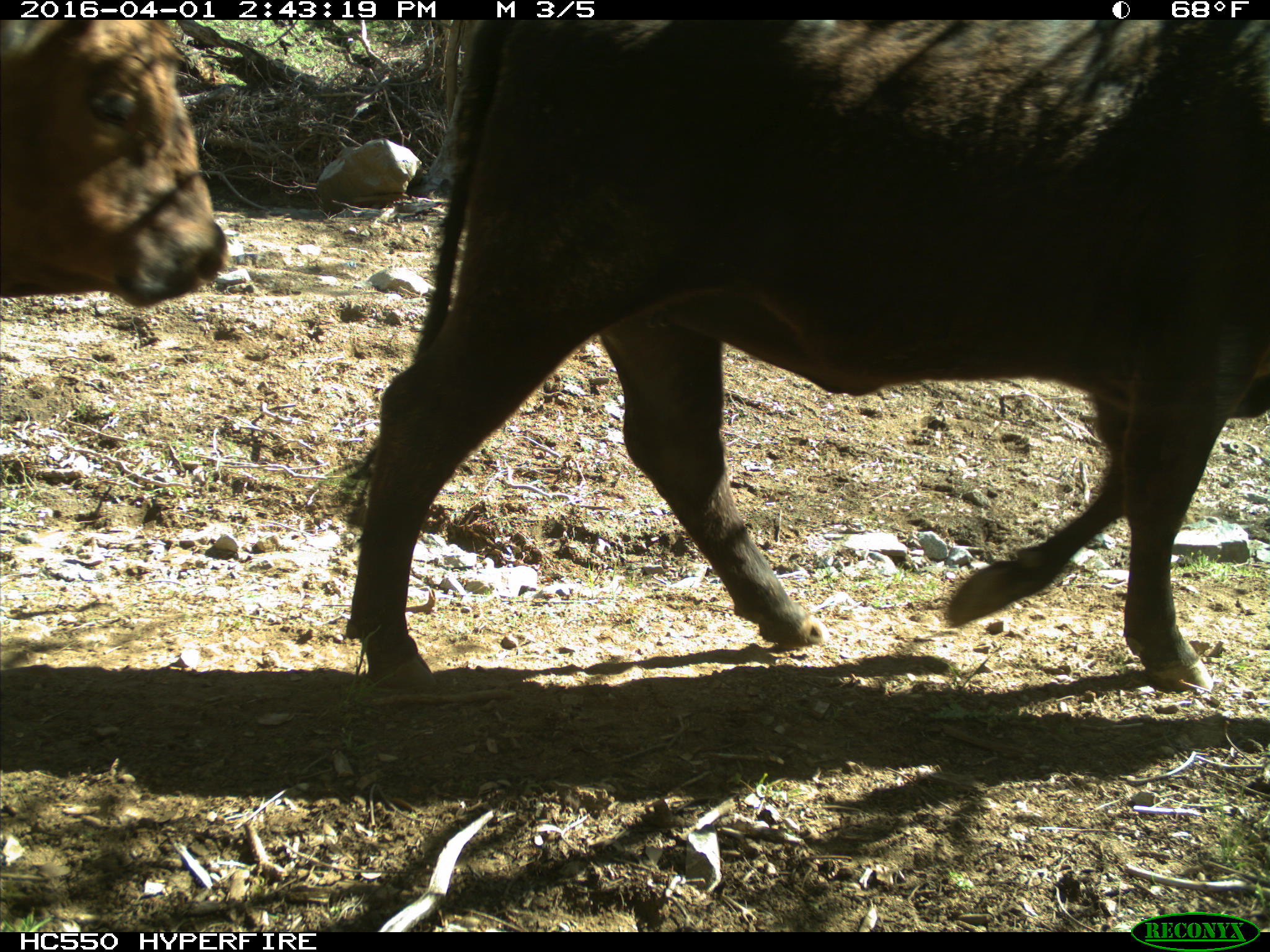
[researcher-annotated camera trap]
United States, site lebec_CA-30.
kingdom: Animalia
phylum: Chordata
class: Mammalia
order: Artiodactyla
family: Bovidae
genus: Bos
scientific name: Bos taurus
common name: domestic cow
Bos taurus (domestic cow).